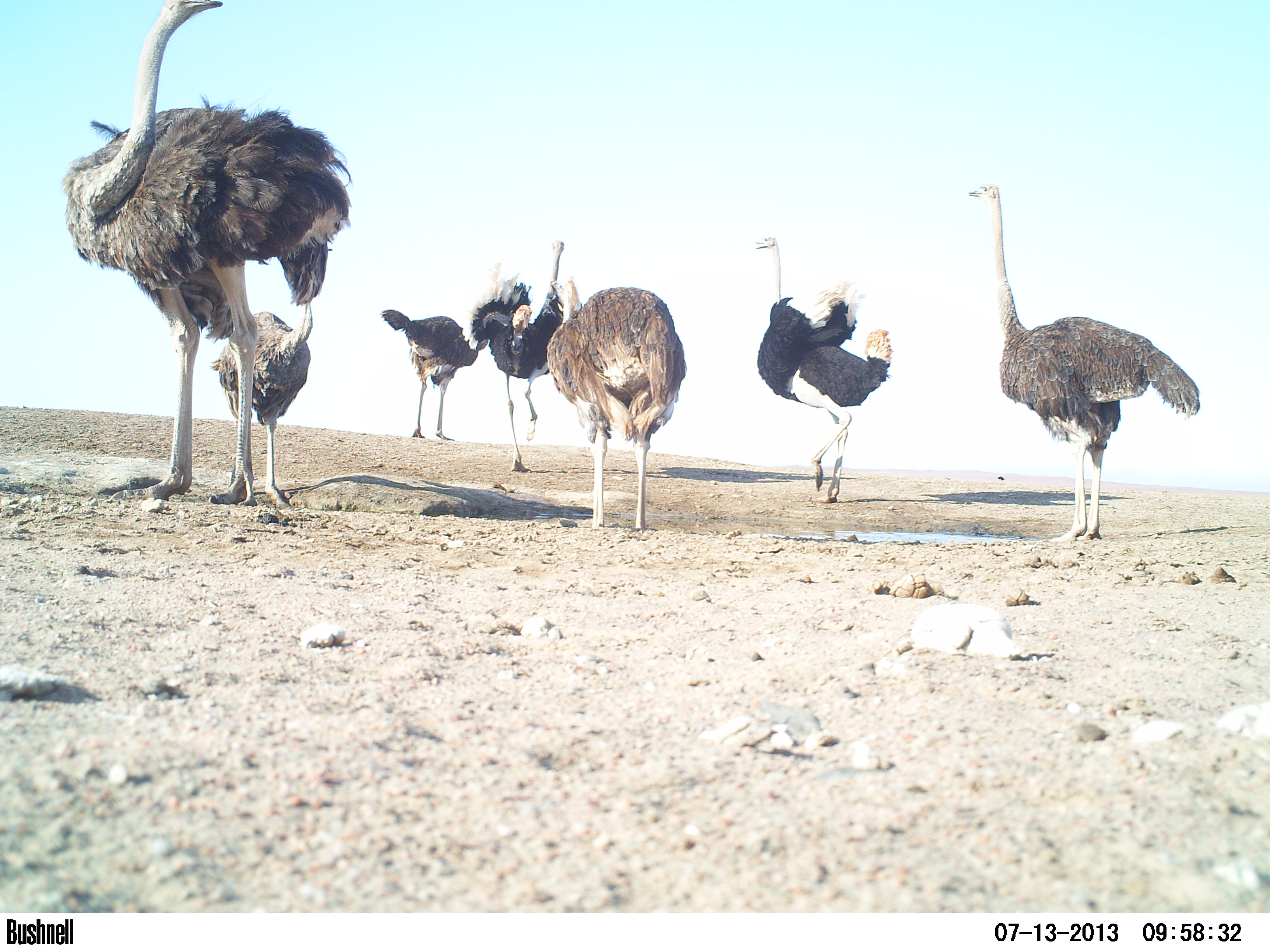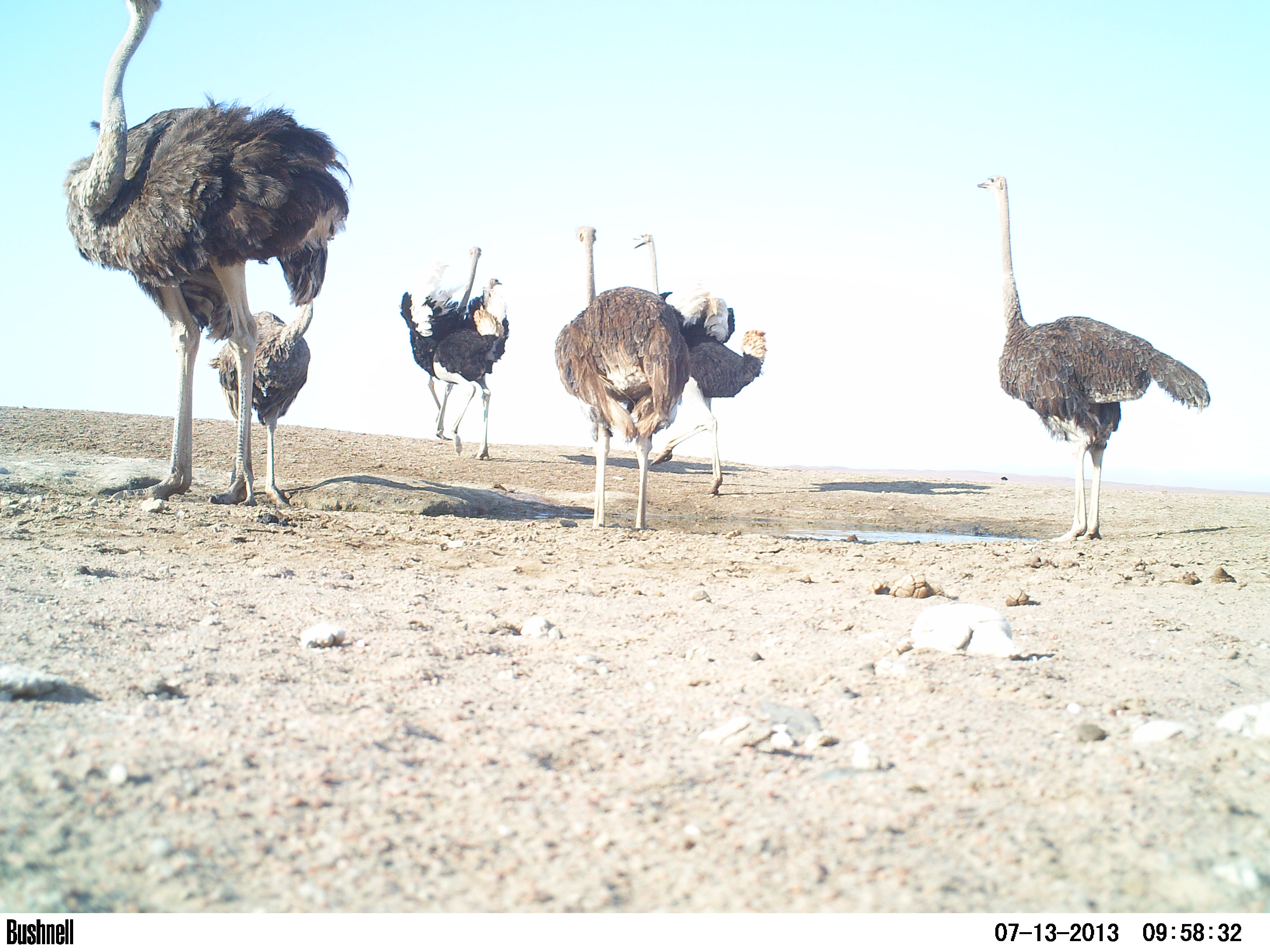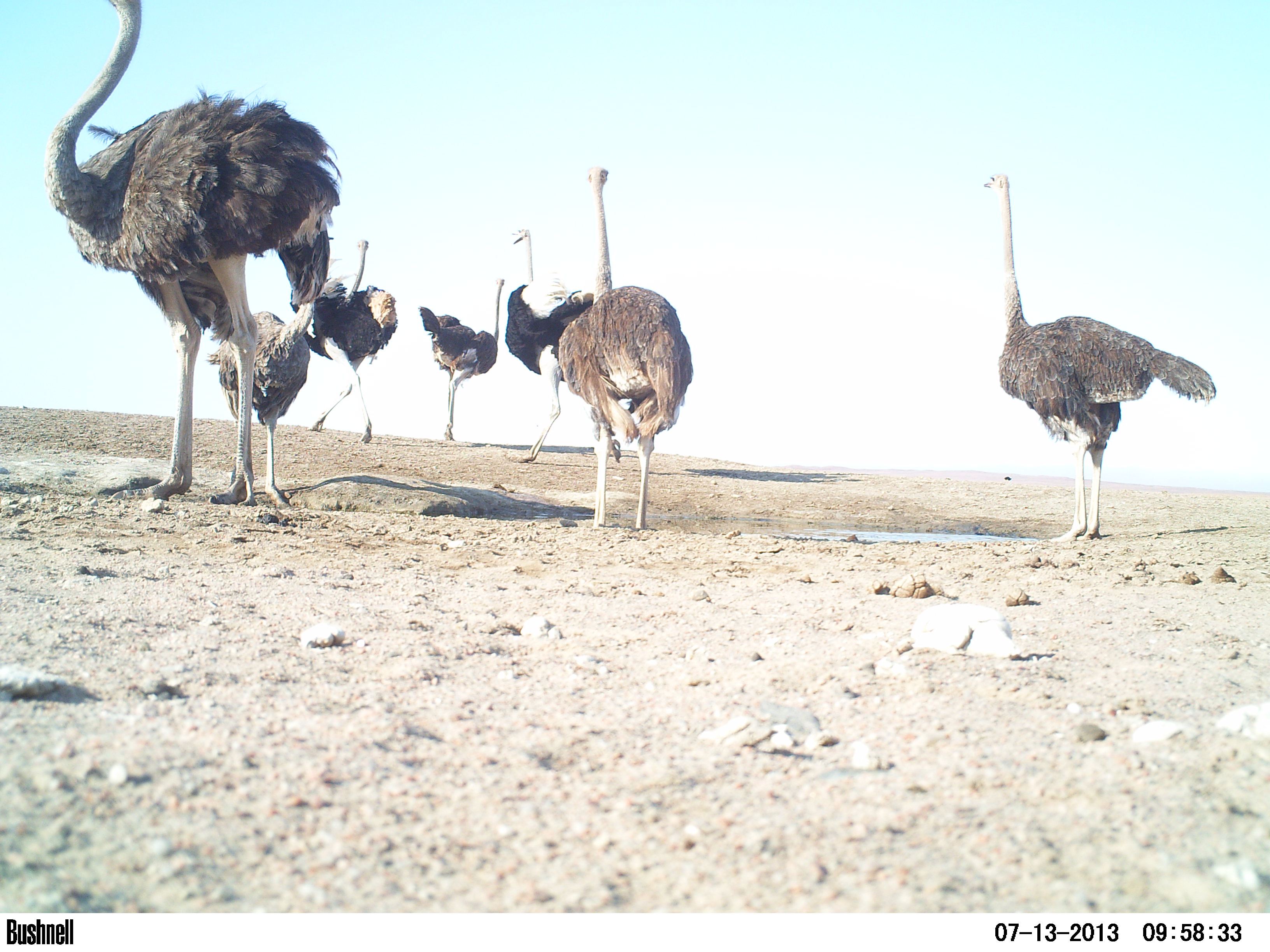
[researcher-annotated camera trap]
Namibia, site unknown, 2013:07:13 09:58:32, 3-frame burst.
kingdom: Animalia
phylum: Chordata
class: Aves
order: Struthioniformes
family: Struthionidae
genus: Struthio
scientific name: Struthio camelus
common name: common ostrich